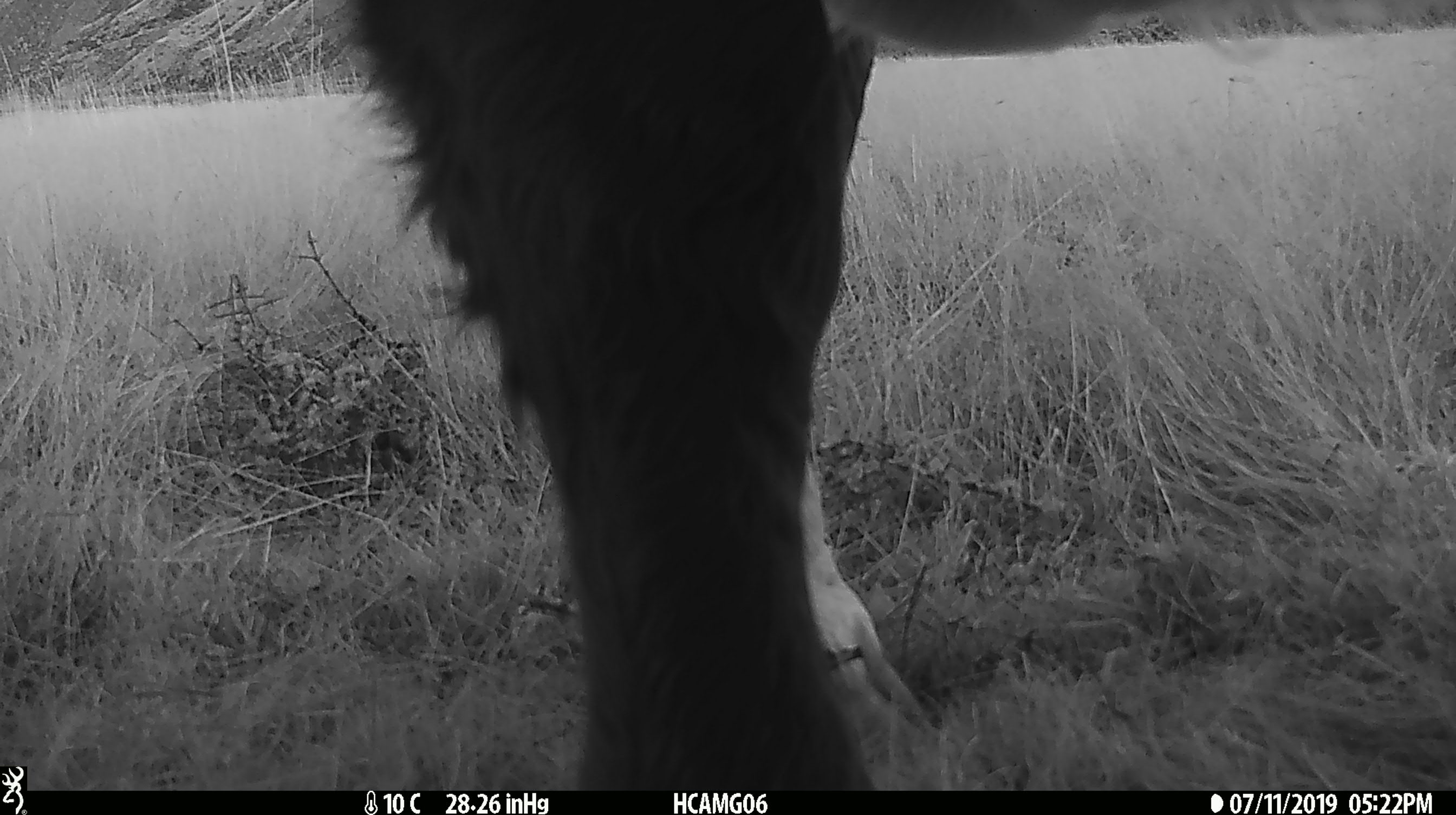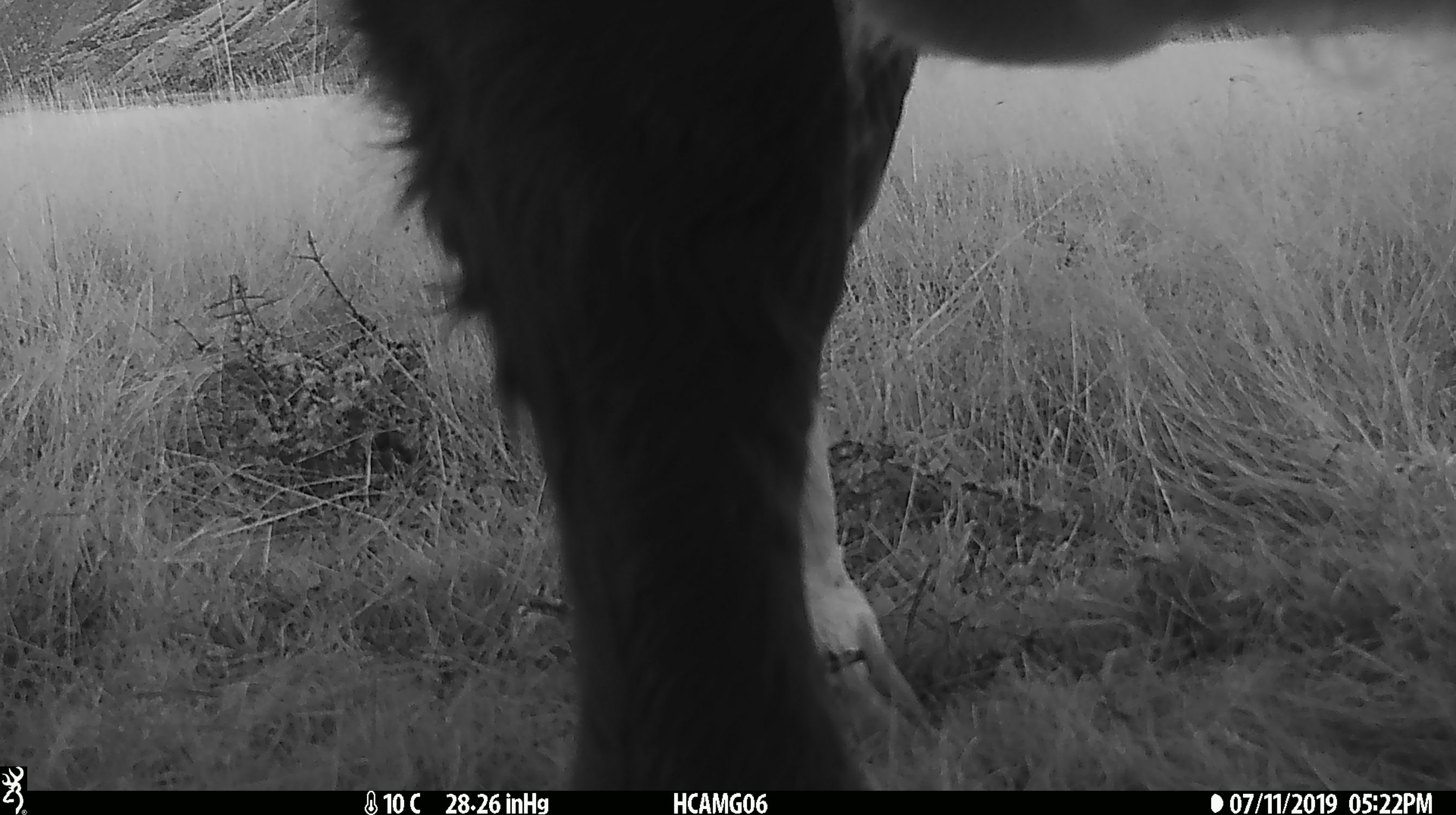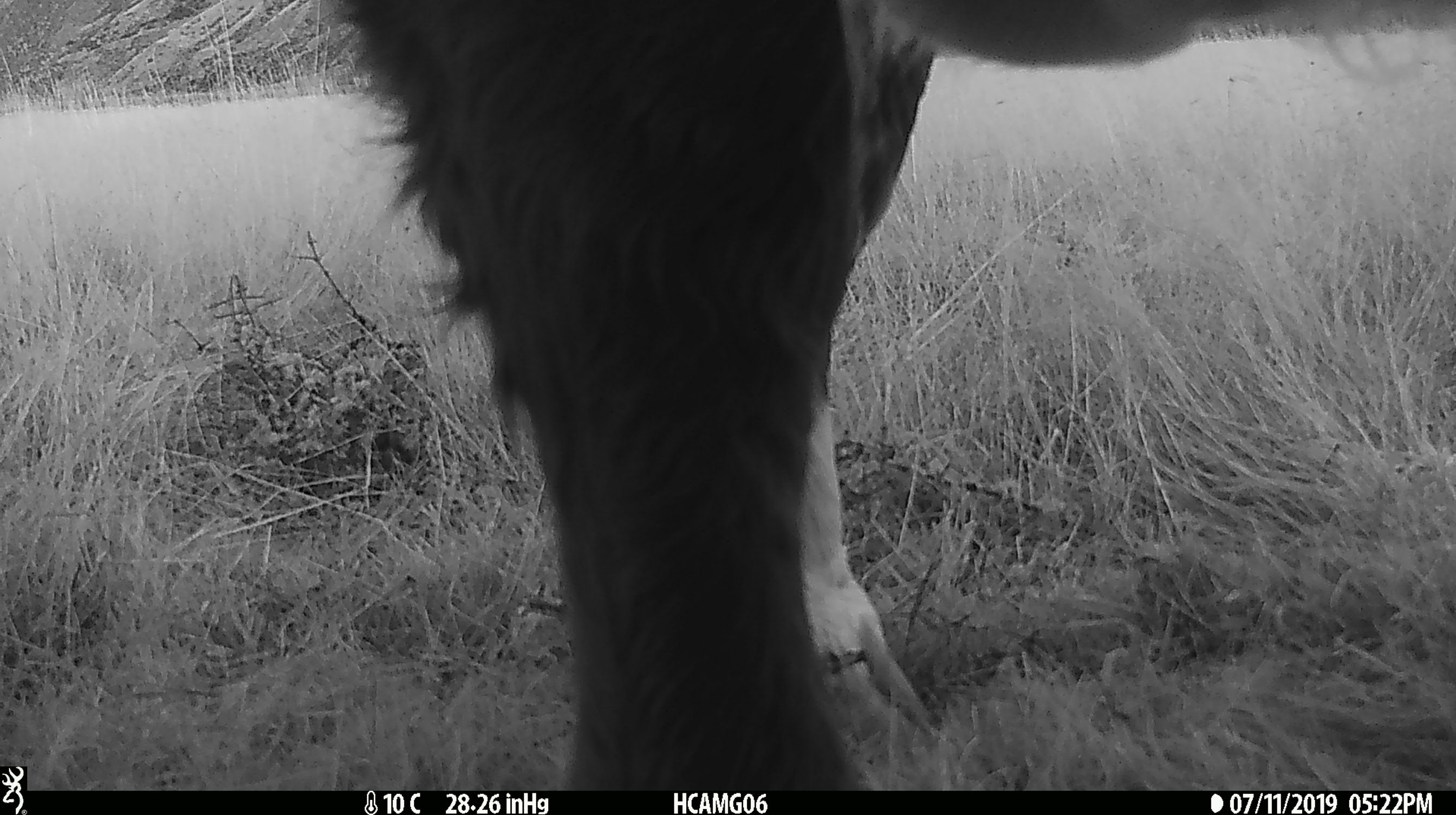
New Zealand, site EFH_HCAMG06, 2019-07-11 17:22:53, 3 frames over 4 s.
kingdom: Animalia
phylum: Chordata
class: Mammalia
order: Artiodactyla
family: Bovidae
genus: Bos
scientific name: Bos taurus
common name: domestic cow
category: cow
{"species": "cow (domestic cow) (Bos taurus)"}